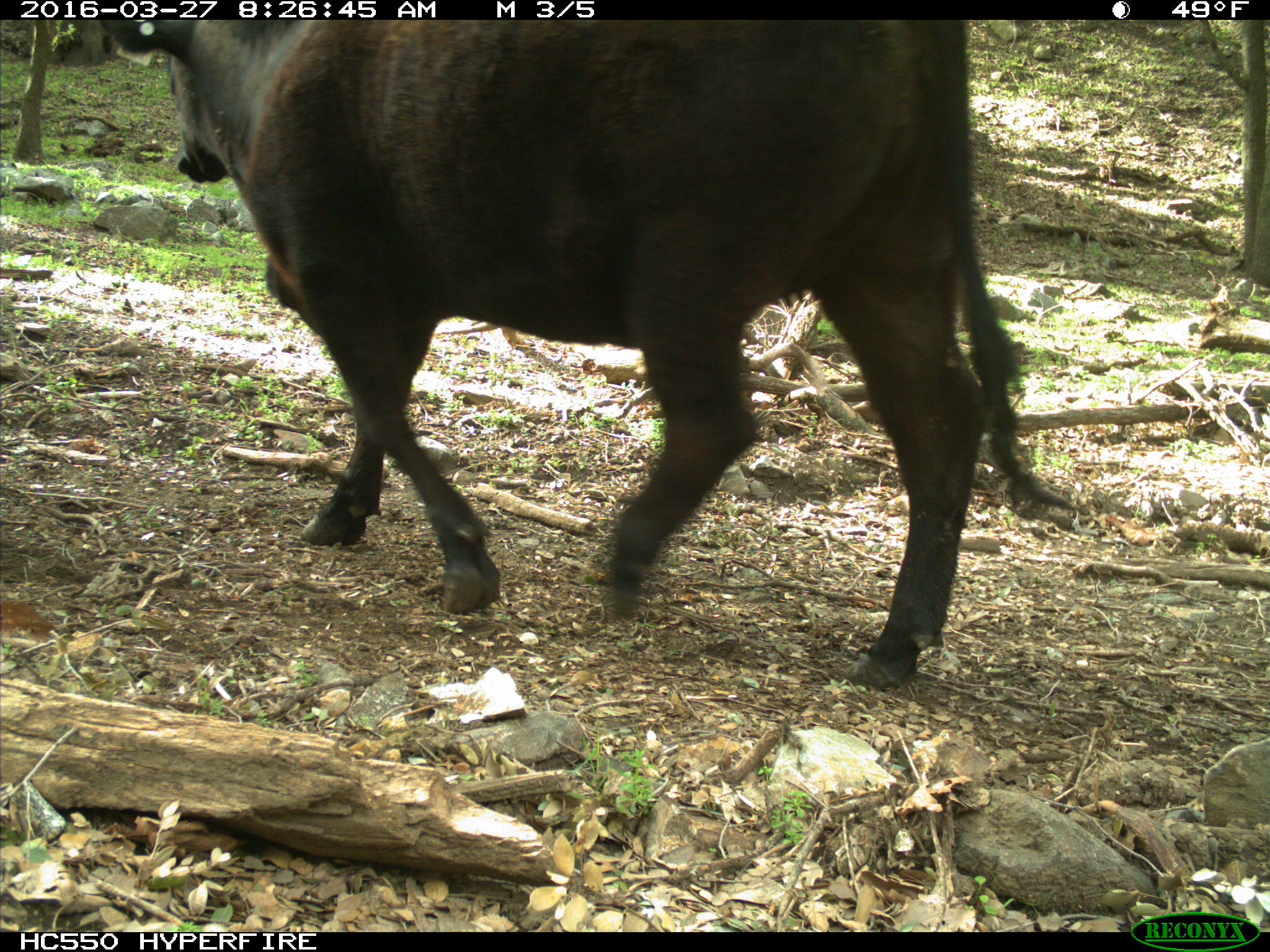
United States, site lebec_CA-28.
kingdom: Animalia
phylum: Chordata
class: Mammalia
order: Artiodactyla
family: Bovidae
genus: Bos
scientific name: Bos taurus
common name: domestic cow